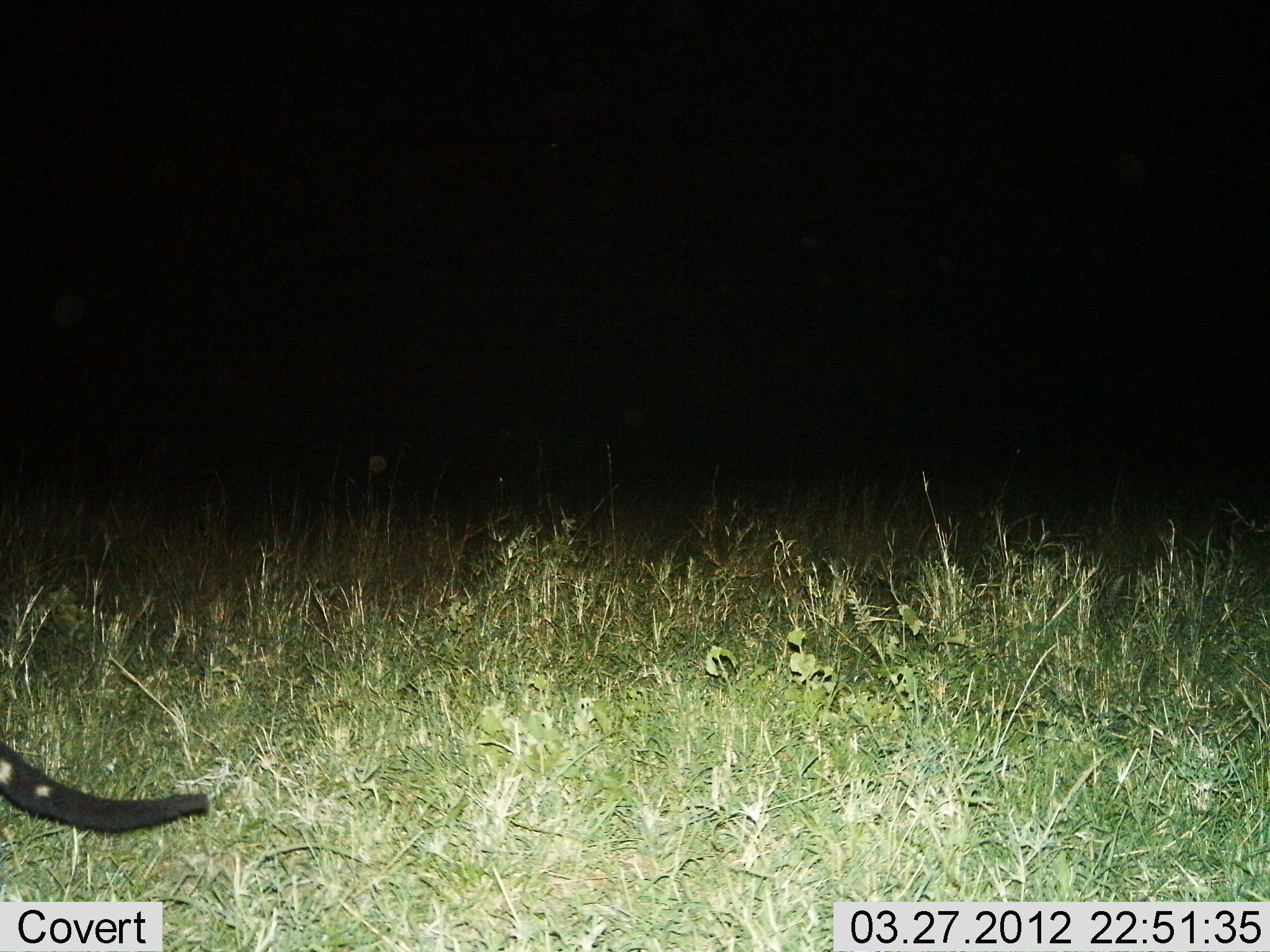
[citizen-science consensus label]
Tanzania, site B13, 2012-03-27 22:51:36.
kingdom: Animalia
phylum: Chordata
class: Mammalia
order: Carnivora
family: Viverridae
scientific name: Viverridae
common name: civet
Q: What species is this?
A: Civet (Viverridae).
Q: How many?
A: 1.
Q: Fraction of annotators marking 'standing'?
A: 31%.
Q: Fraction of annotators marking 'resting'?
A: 8%.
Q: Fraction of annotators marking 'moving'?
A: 62%.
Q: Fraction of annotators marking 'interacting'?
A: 0%.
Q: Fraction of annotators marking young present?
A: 0%.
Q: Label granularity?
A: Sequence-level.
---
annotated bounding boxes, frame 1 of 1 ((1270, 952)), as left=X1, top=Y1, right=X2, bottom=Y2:
animal: left=0, top=737, right=208, bottom=831